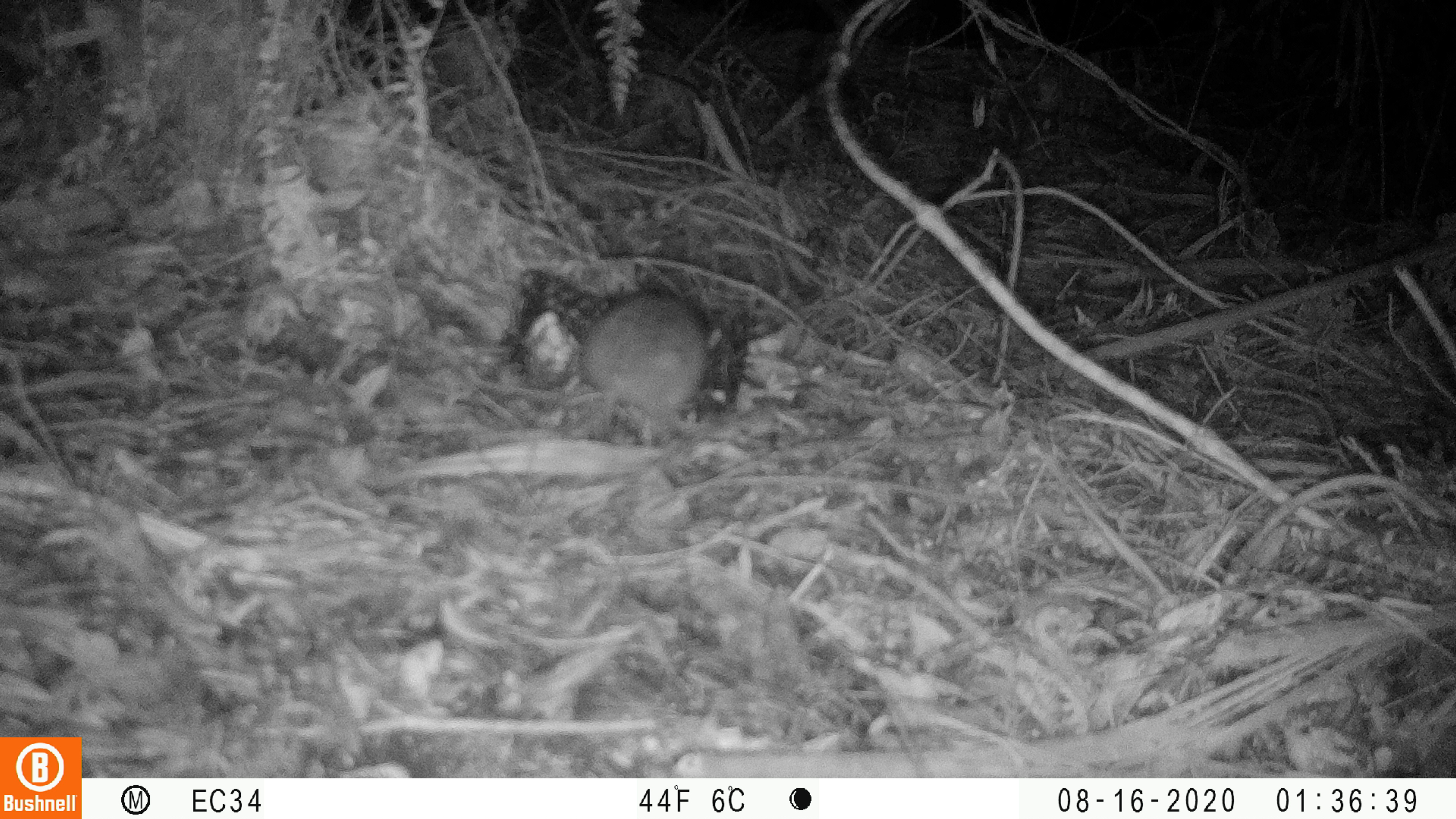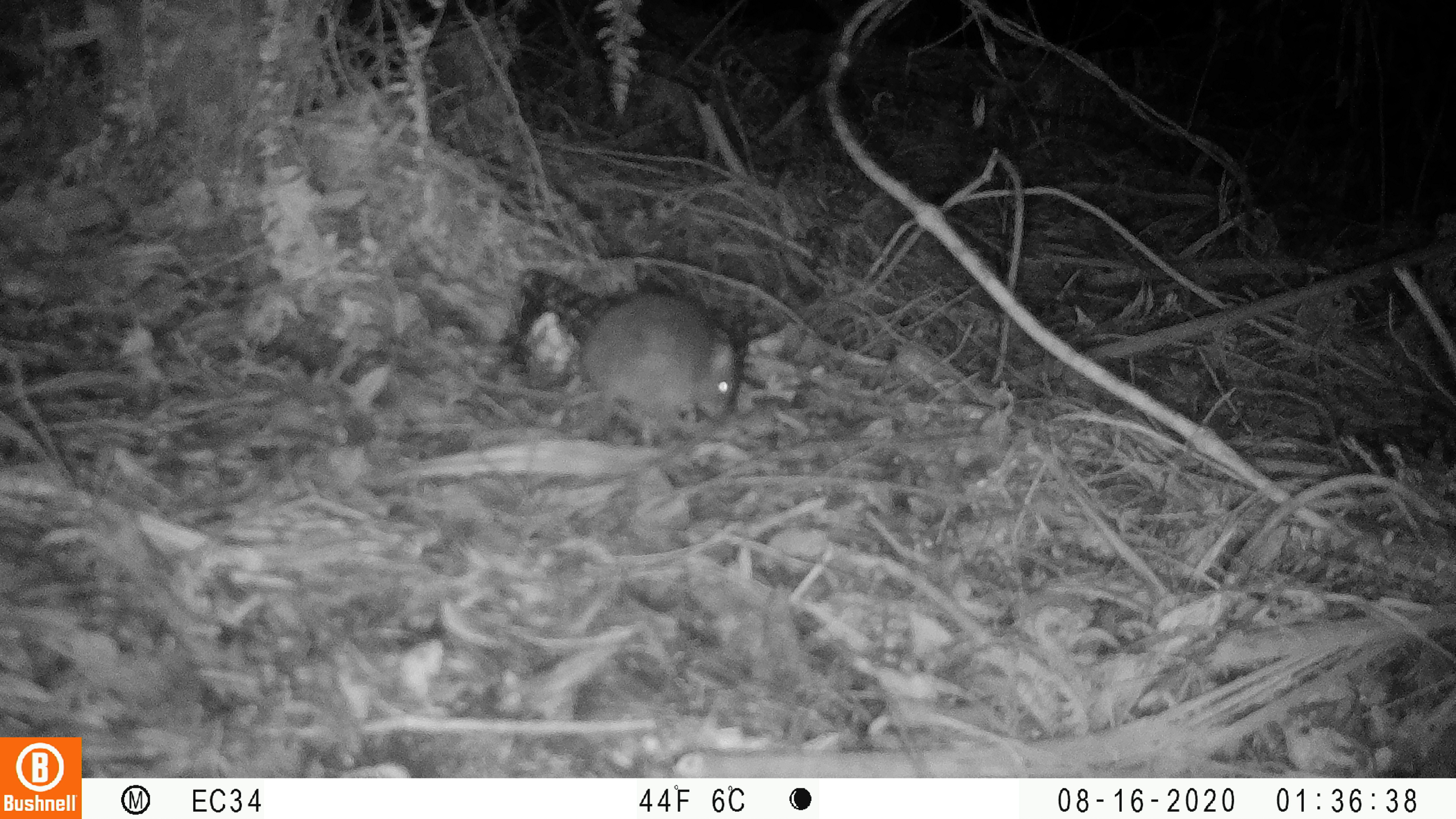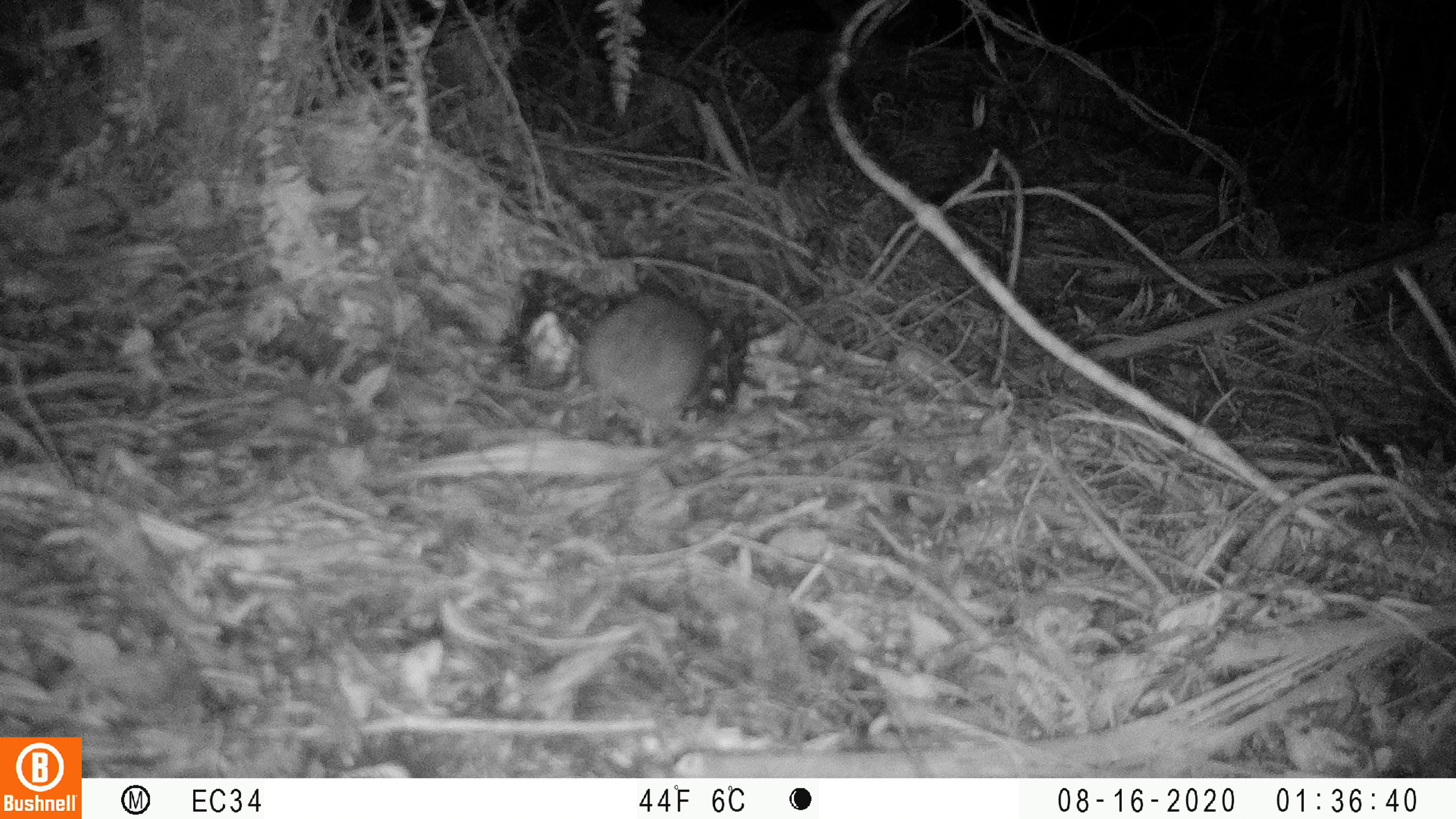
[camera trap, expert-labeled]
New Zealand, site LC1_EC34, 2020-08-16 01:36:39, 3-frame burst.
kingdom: Animalia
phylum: Chordata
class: Mammalia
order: Rodentia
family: Muridae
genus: Rattus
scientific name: Rattus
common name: rat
Rat (Rattus).